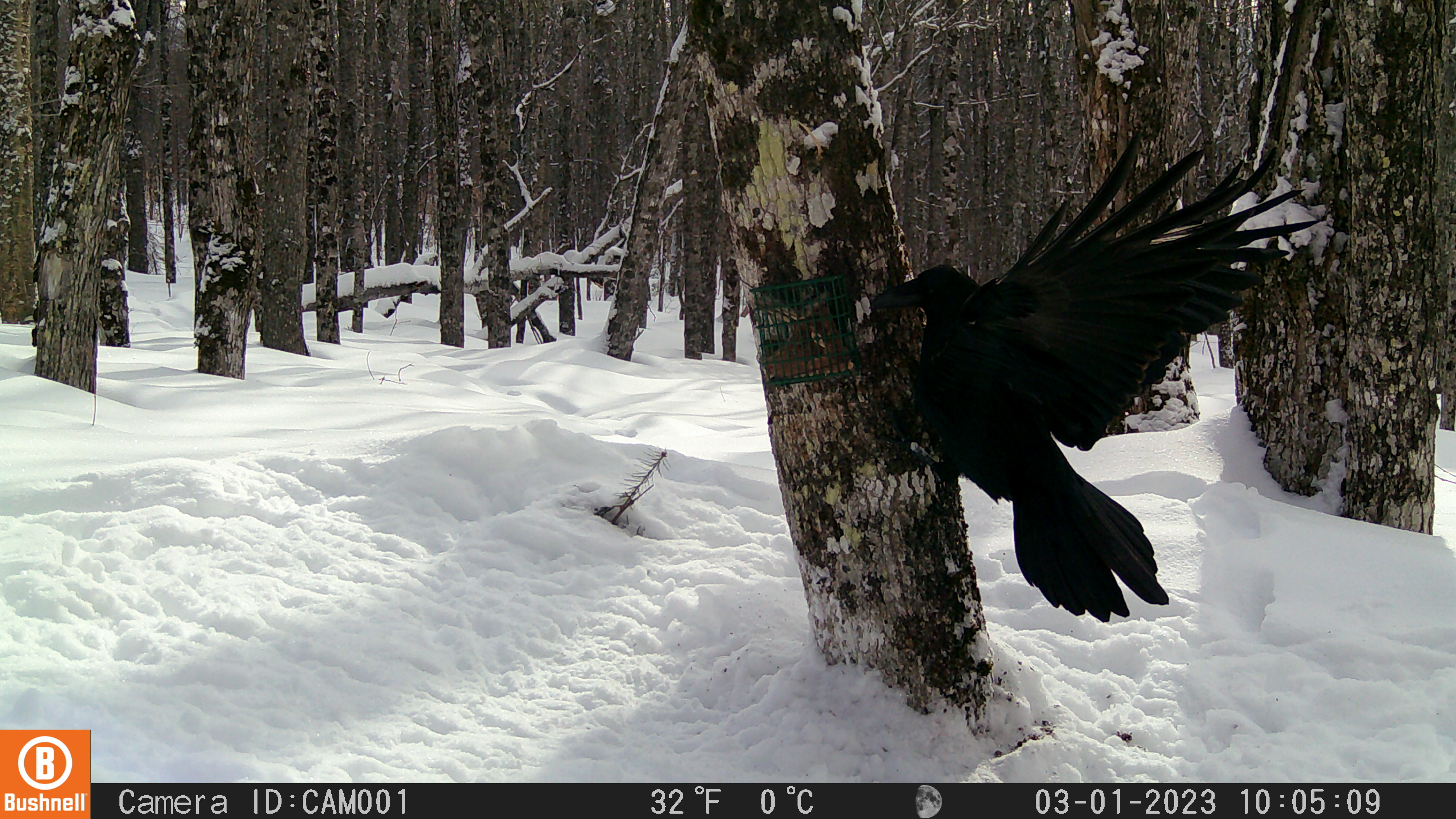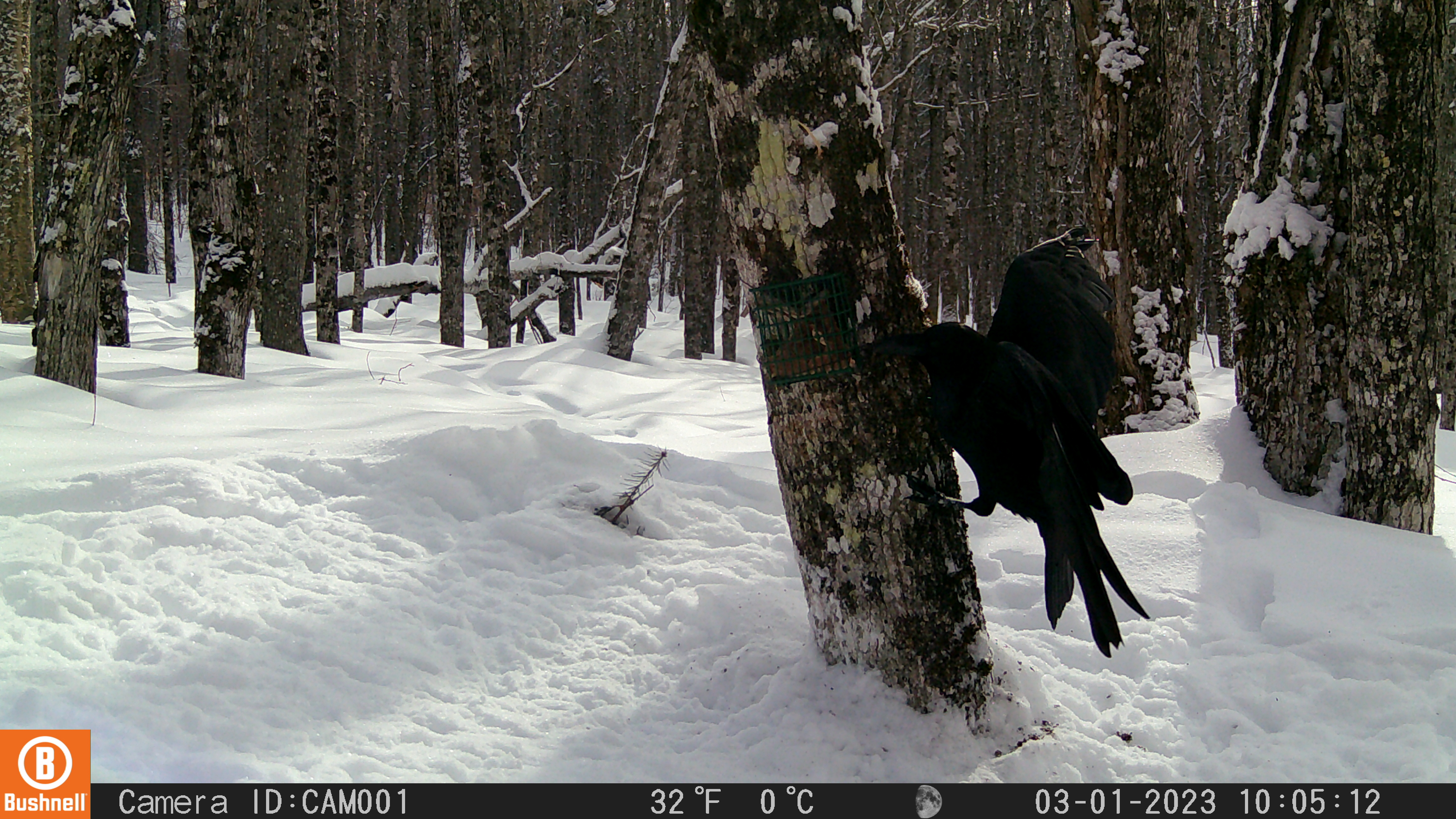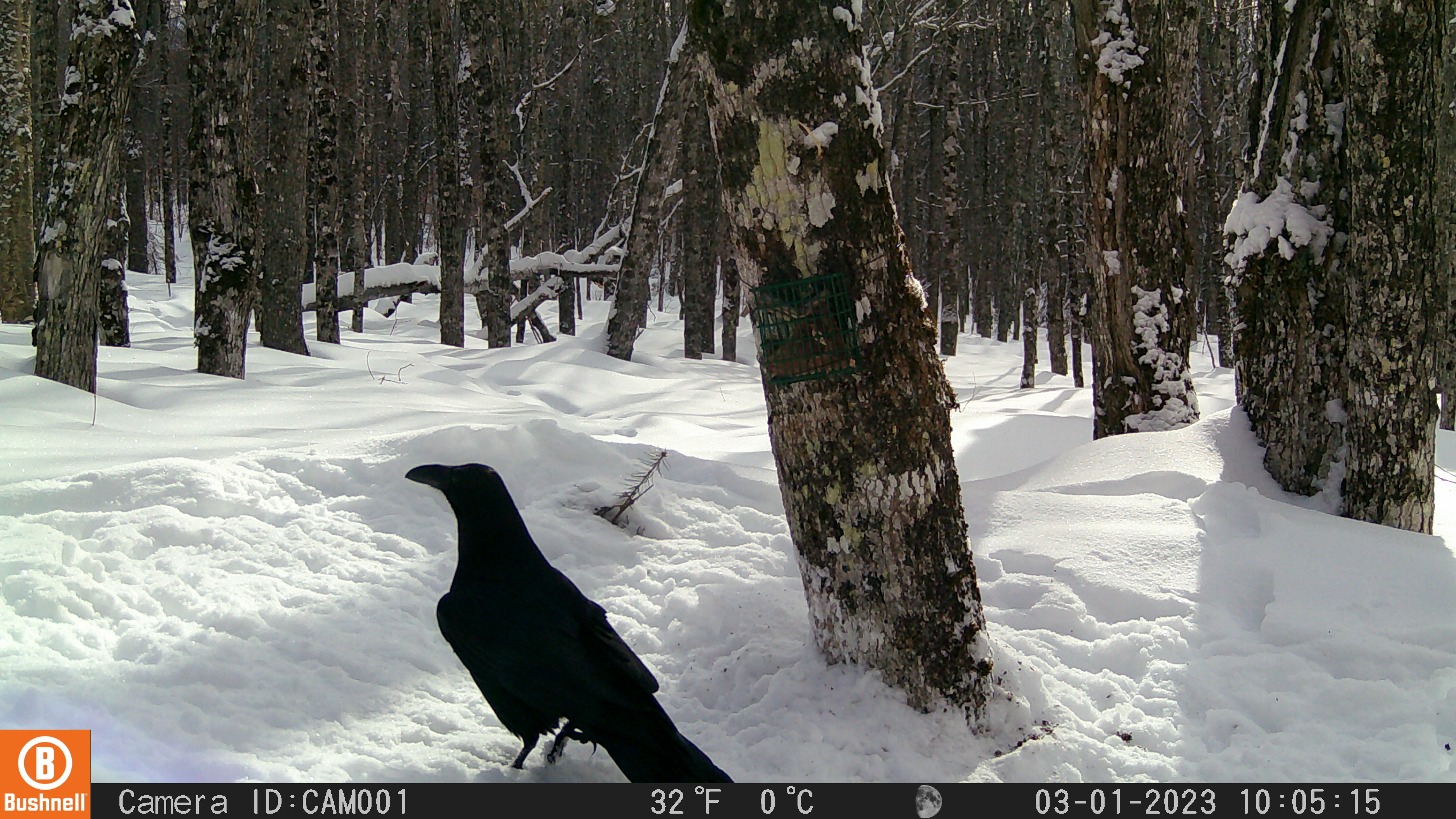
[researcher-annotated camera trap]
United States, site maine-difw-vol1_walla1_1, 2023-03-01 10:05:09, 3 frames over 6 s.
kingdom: Animalia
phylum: Chordata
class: Aves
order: Passeriformes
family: Corvidae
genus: Corvus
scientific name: Corvus corax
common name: common raven